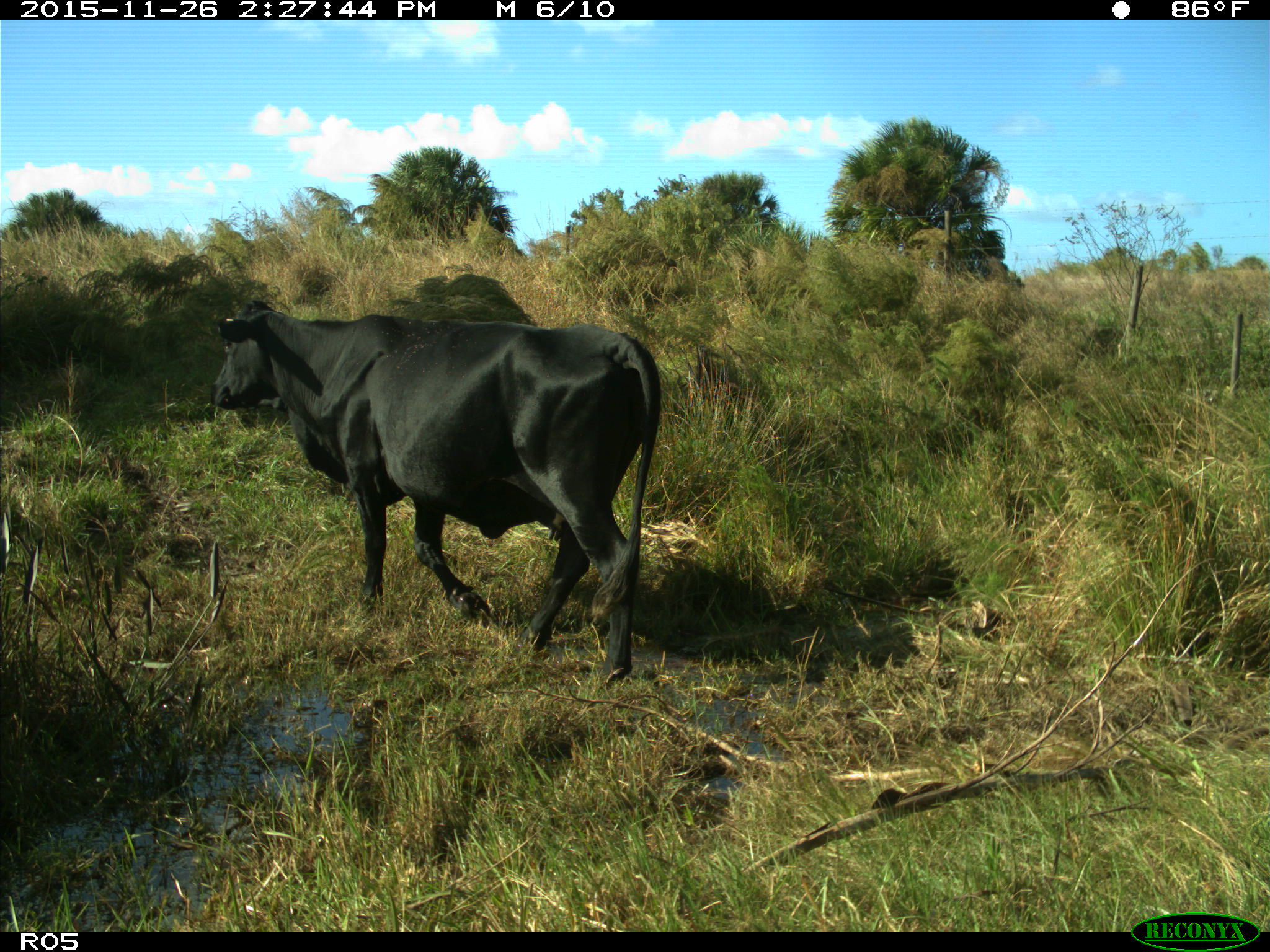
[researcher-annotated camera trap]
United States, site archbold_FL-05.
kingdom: Animalia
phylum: Chordata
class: Mammalia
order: Artiodactyla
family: Bovidae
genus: Bos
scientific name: Bos taurus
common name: domestic cow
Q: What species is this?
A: Bos taurus (domestic cow).